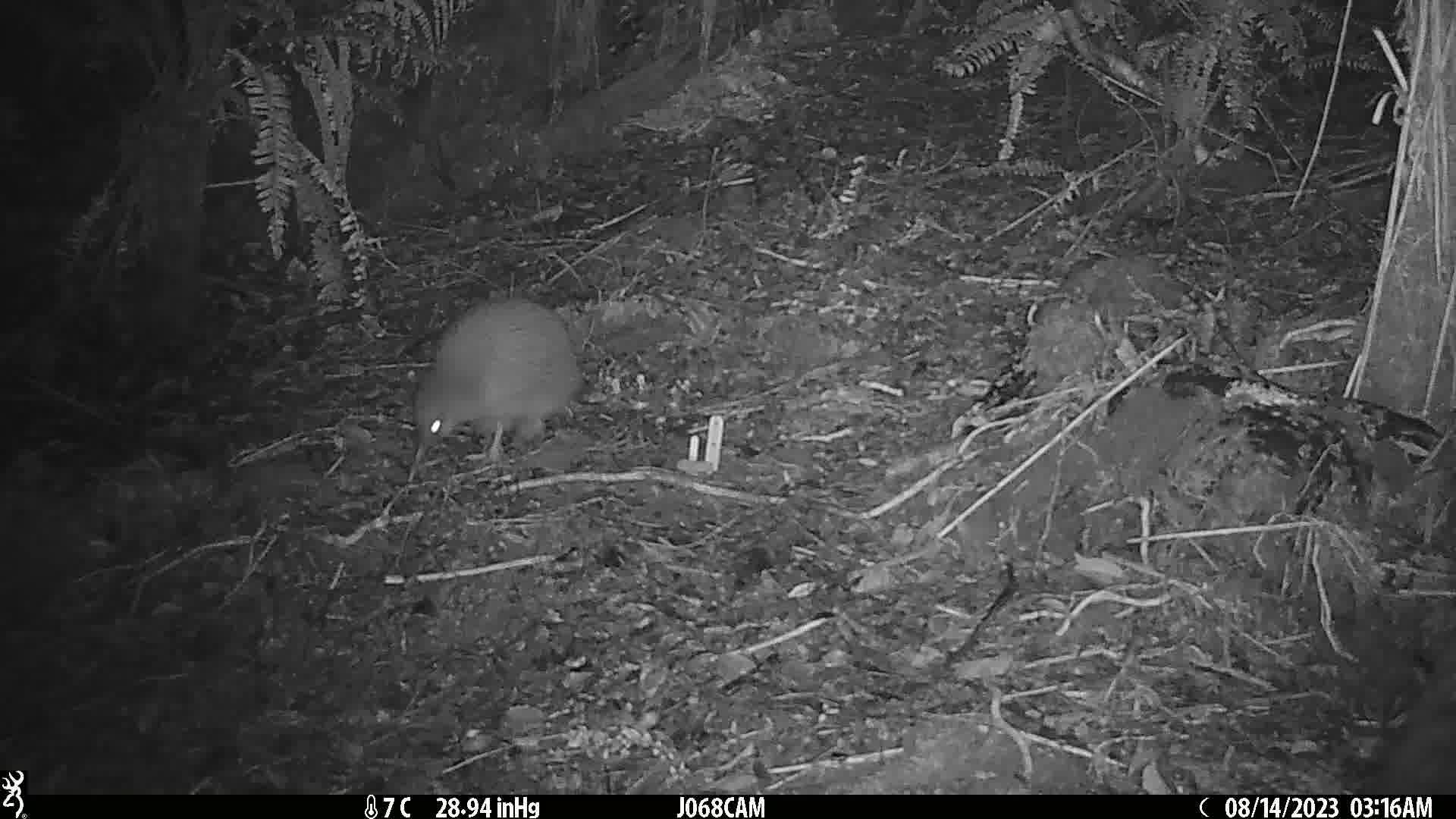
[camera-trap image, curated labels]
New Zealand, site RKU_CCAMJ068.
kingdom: Animalia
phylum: Chordata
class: Aves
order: Apterygiformes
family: Apterygidae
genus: Apteryx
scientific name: Apteryx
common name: kiwi